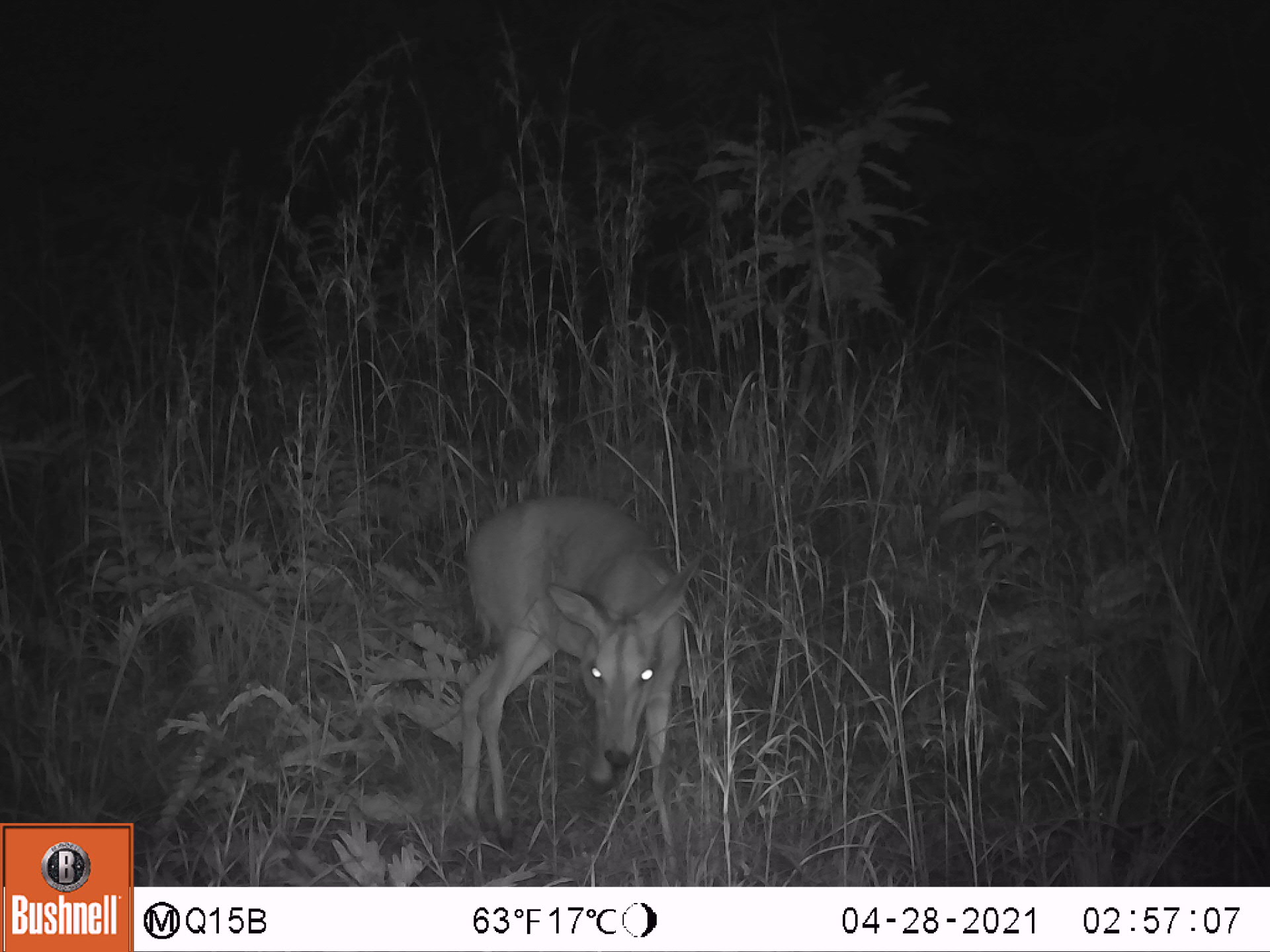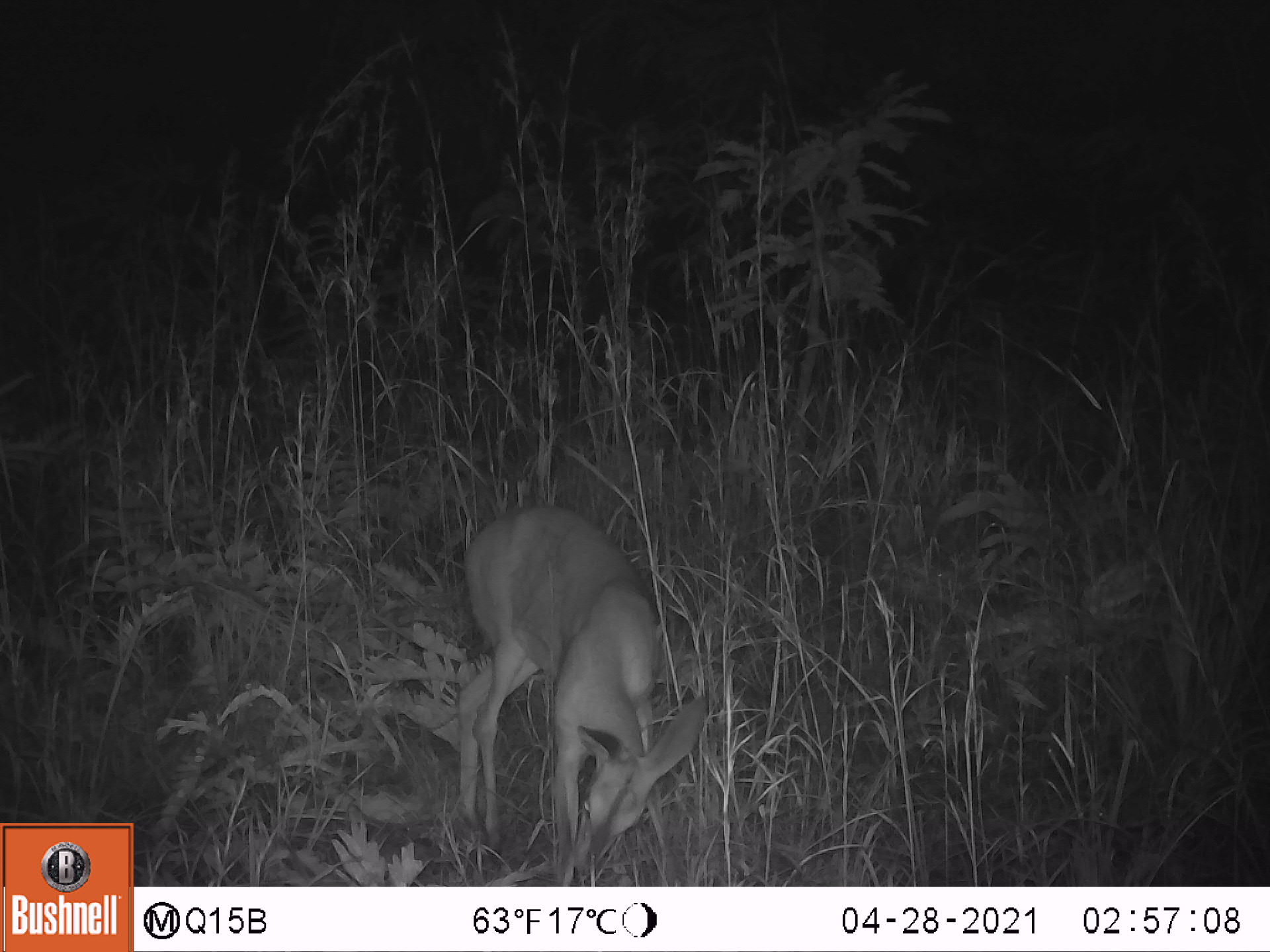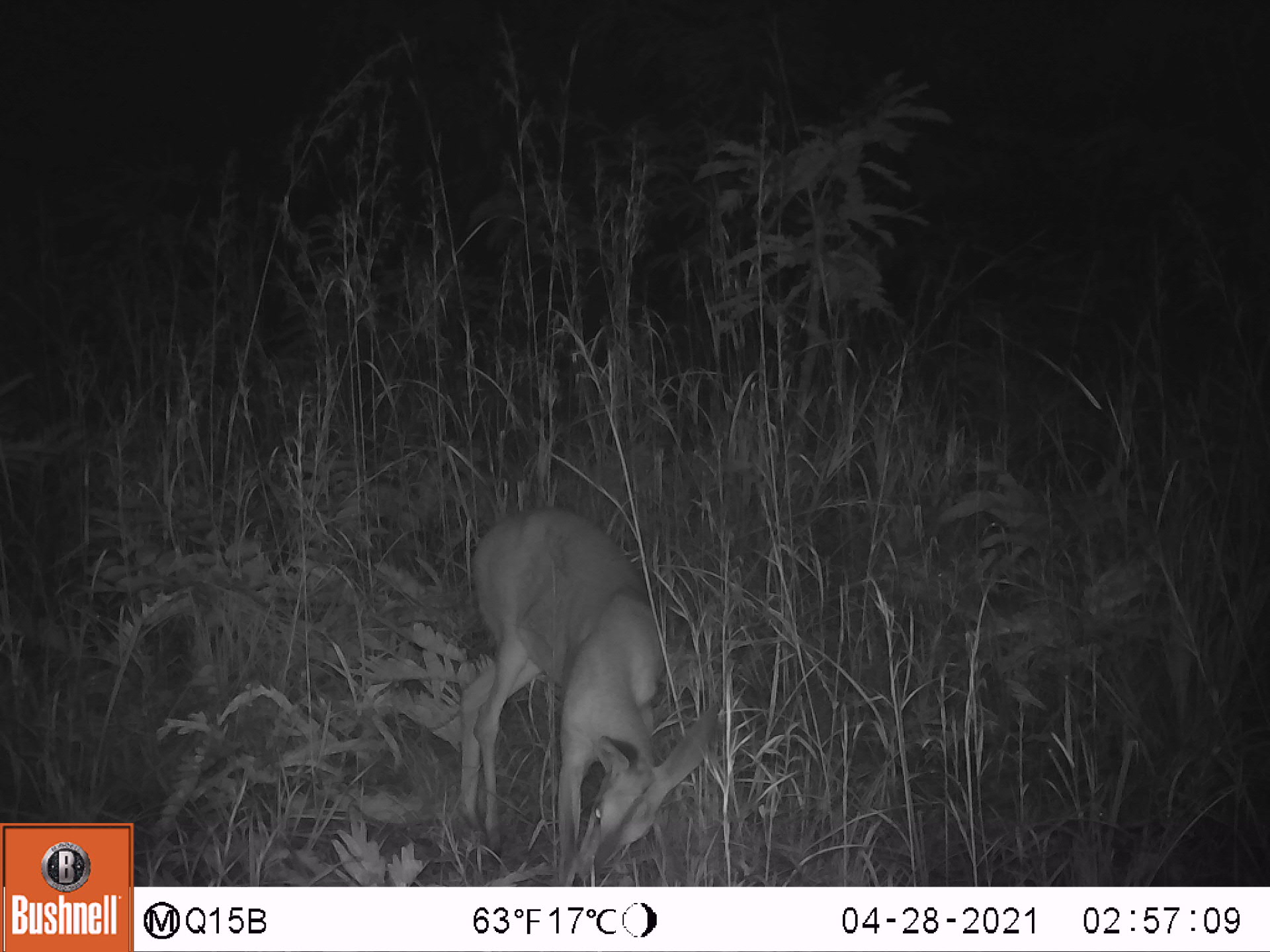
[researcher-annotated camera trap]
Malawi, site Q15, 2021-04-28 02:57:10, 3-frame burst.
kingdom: Animalia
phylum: Chordata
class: Mammalia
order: Artiodactyla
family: Bovidae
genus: Sylvicapra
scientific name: Sylvicapra grimmia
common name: common duiker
Common duiker (Sylvicapra grimmia), count 1.